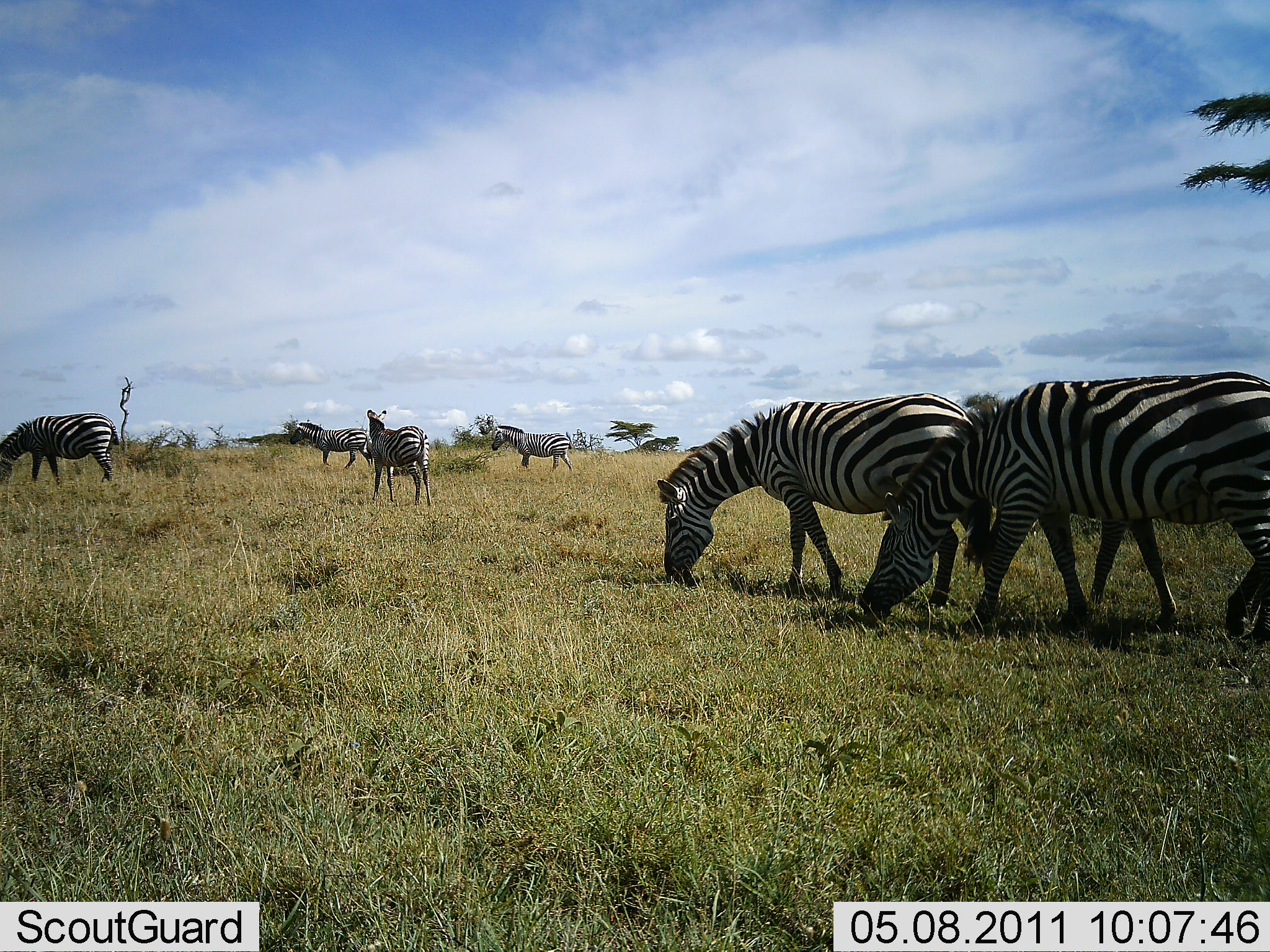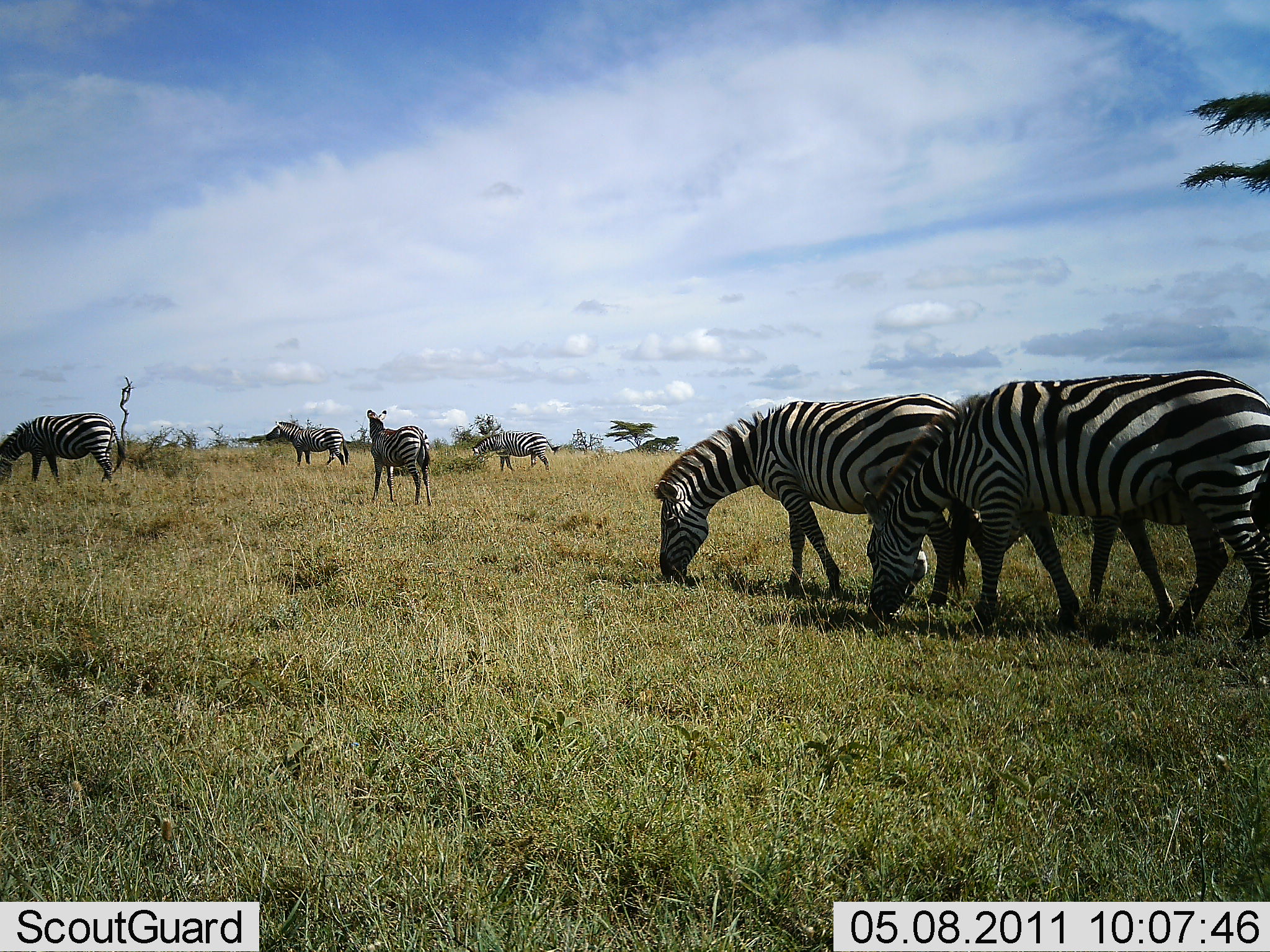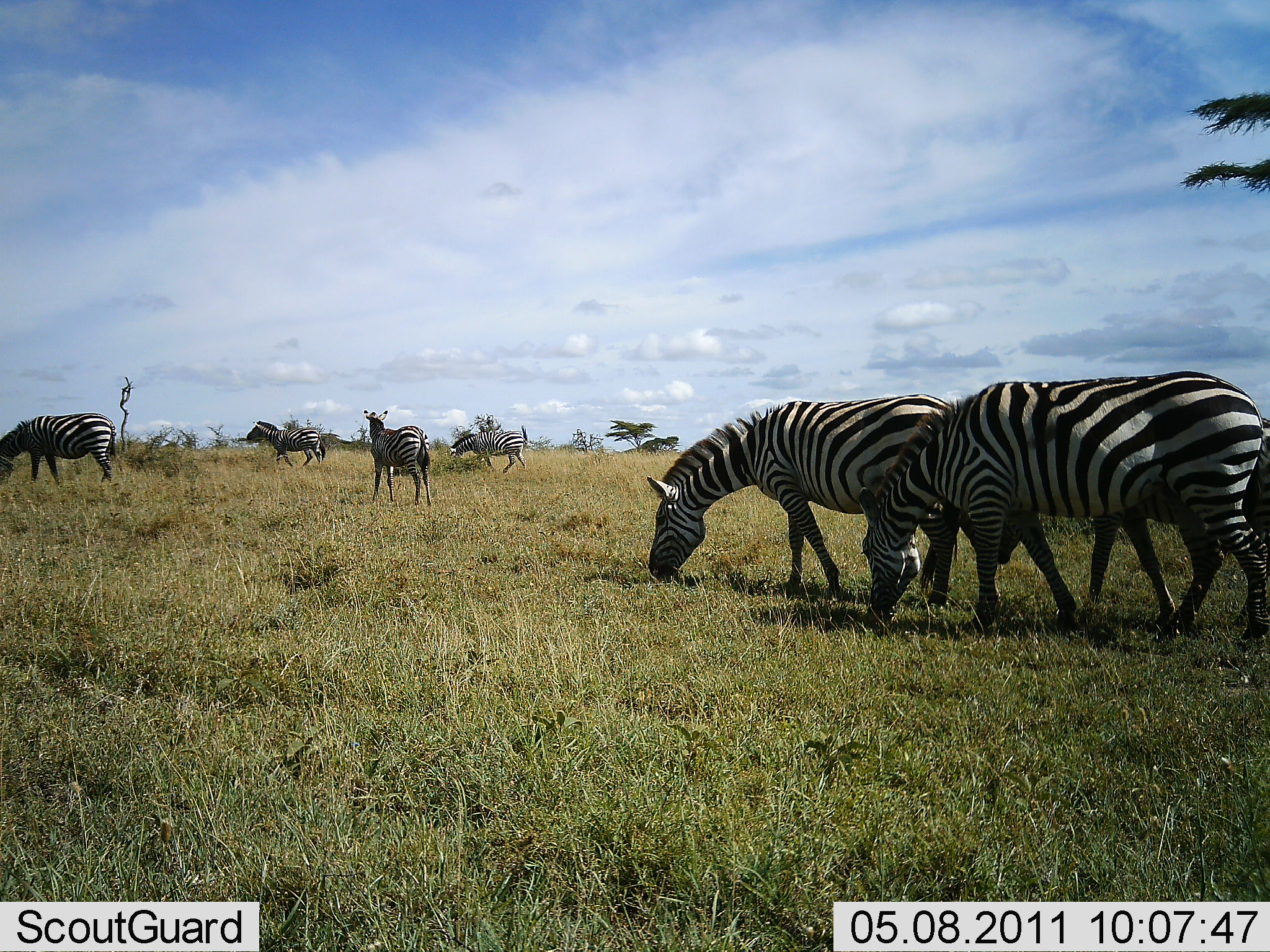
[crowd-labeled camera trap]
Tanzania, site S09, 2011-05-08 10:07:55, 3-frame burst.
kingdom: Animalia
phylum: Chordata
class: Mammalia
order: Perissodactyla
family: Equidae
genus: Equus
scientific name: Equus quagga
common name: plains zebra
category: zebra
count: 6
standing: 62%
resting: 0%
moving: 69%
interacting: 0%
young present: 0%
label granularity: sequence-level